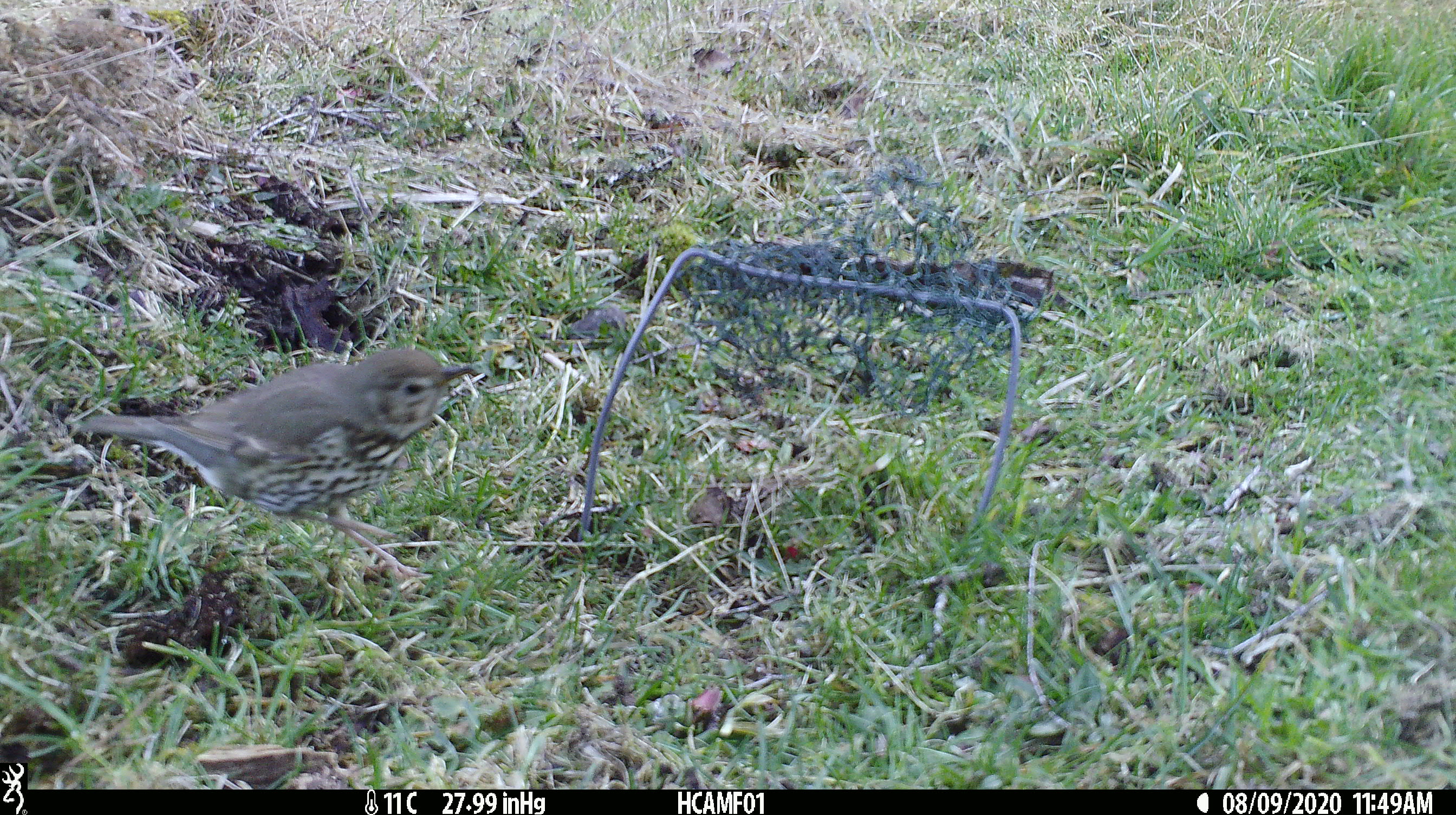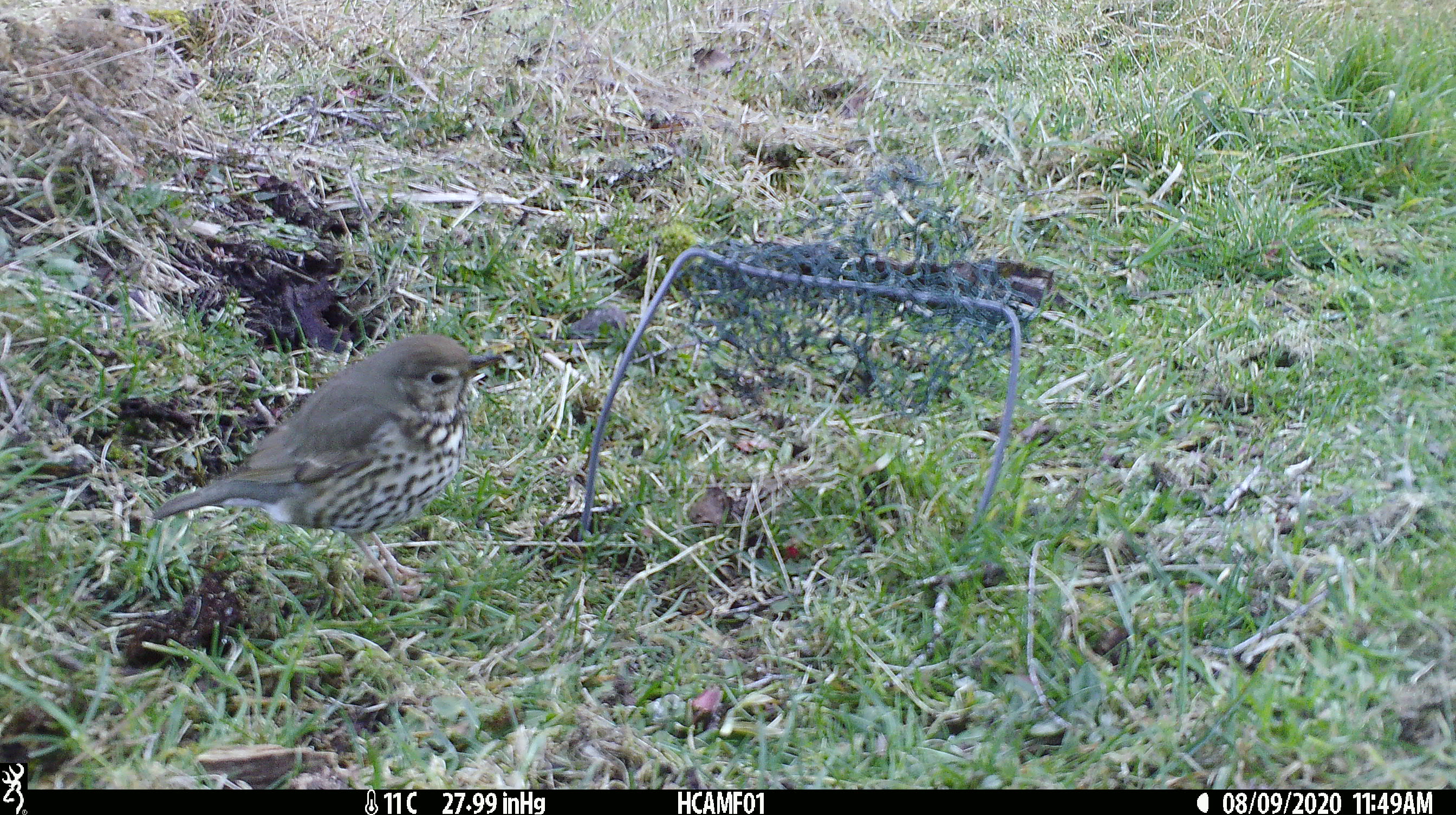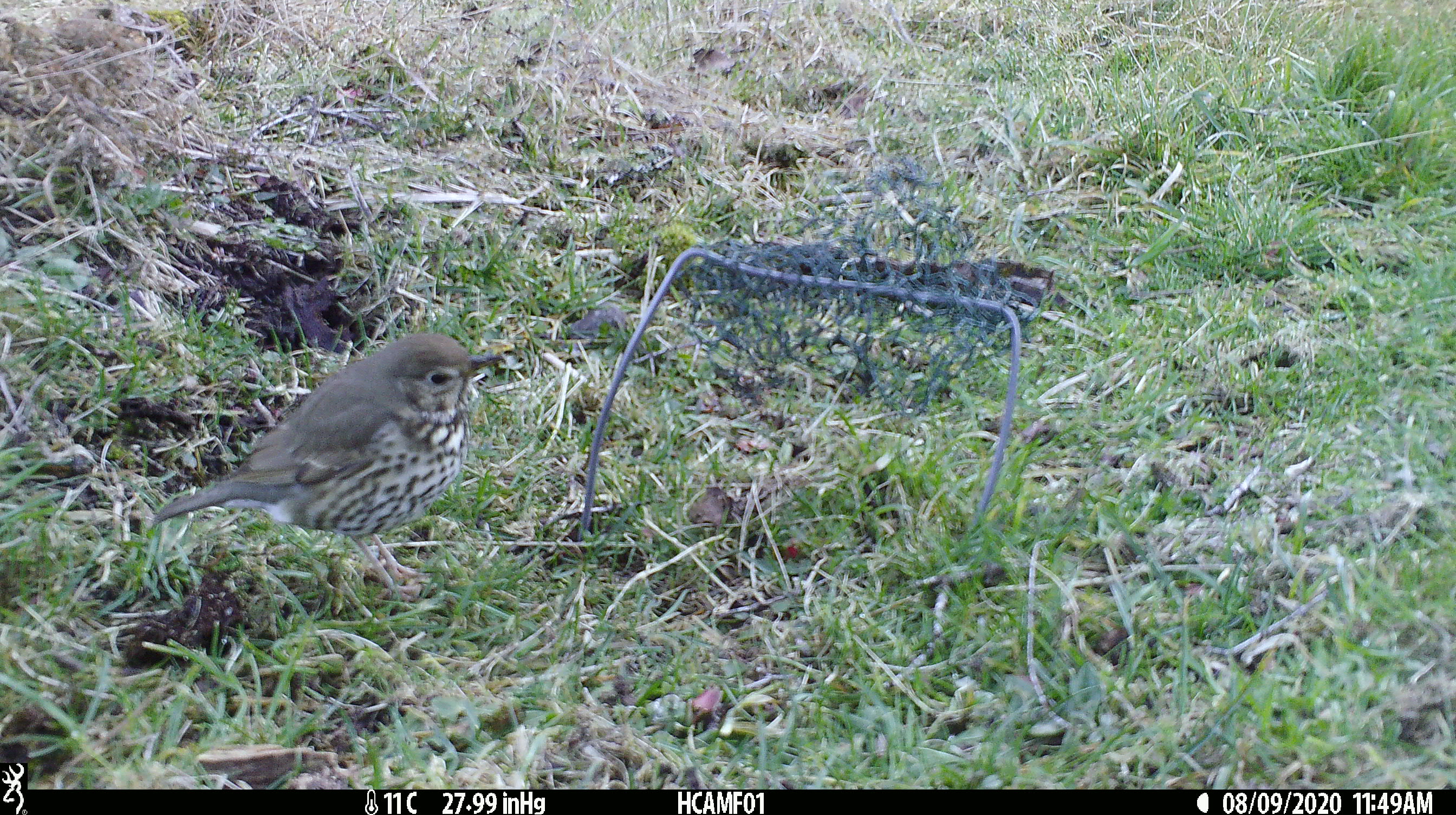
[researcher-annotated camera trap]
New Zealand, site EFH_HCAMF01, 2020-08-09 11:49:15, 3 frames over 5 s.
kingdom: Animalia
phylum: Chordata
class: Aves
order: Passeriformes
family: Turdidae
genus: Turdus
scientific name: Turdus philomelos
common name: song thrush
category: thrush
Thrush (song thrush) (Turdus philomelos).